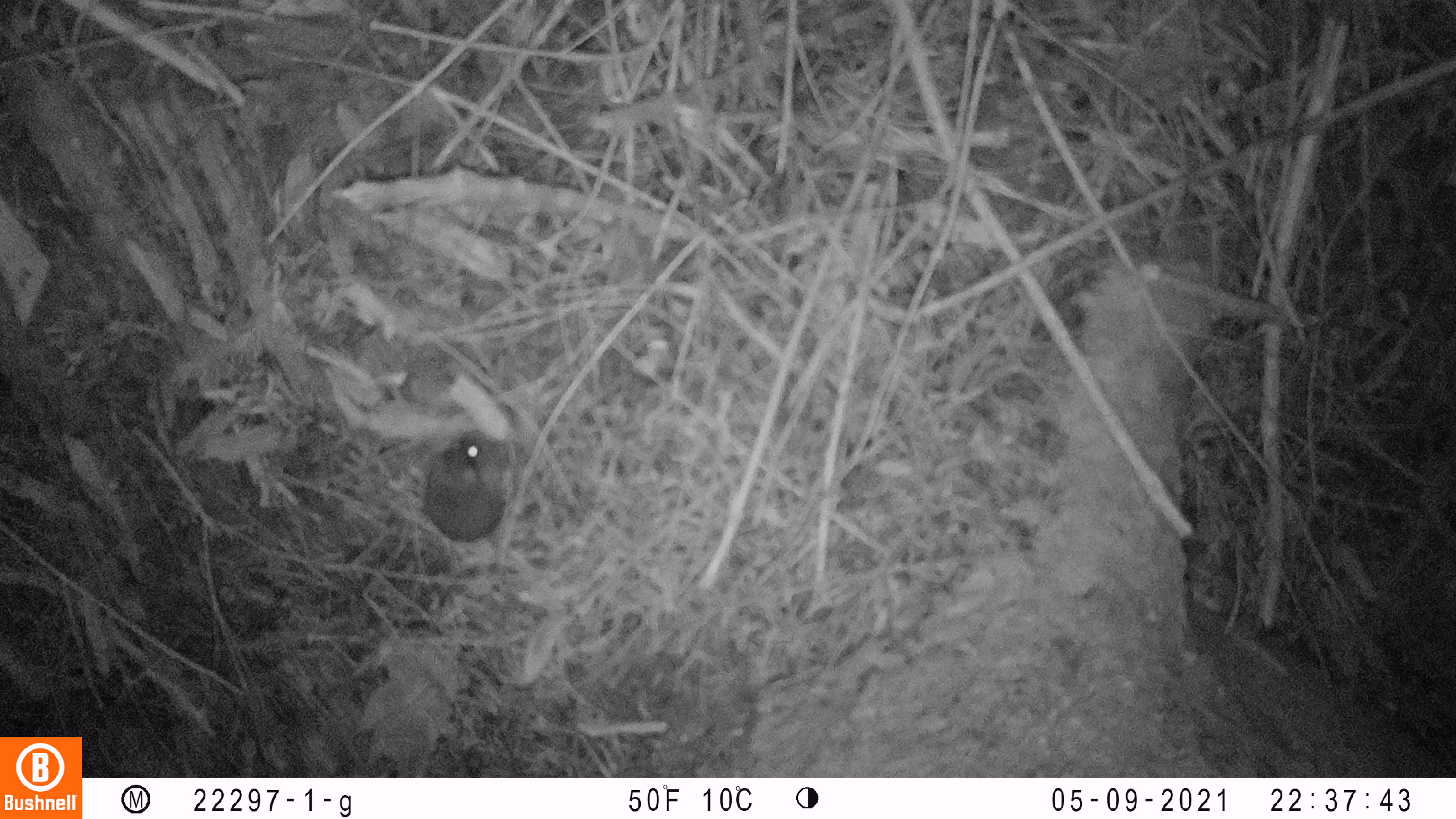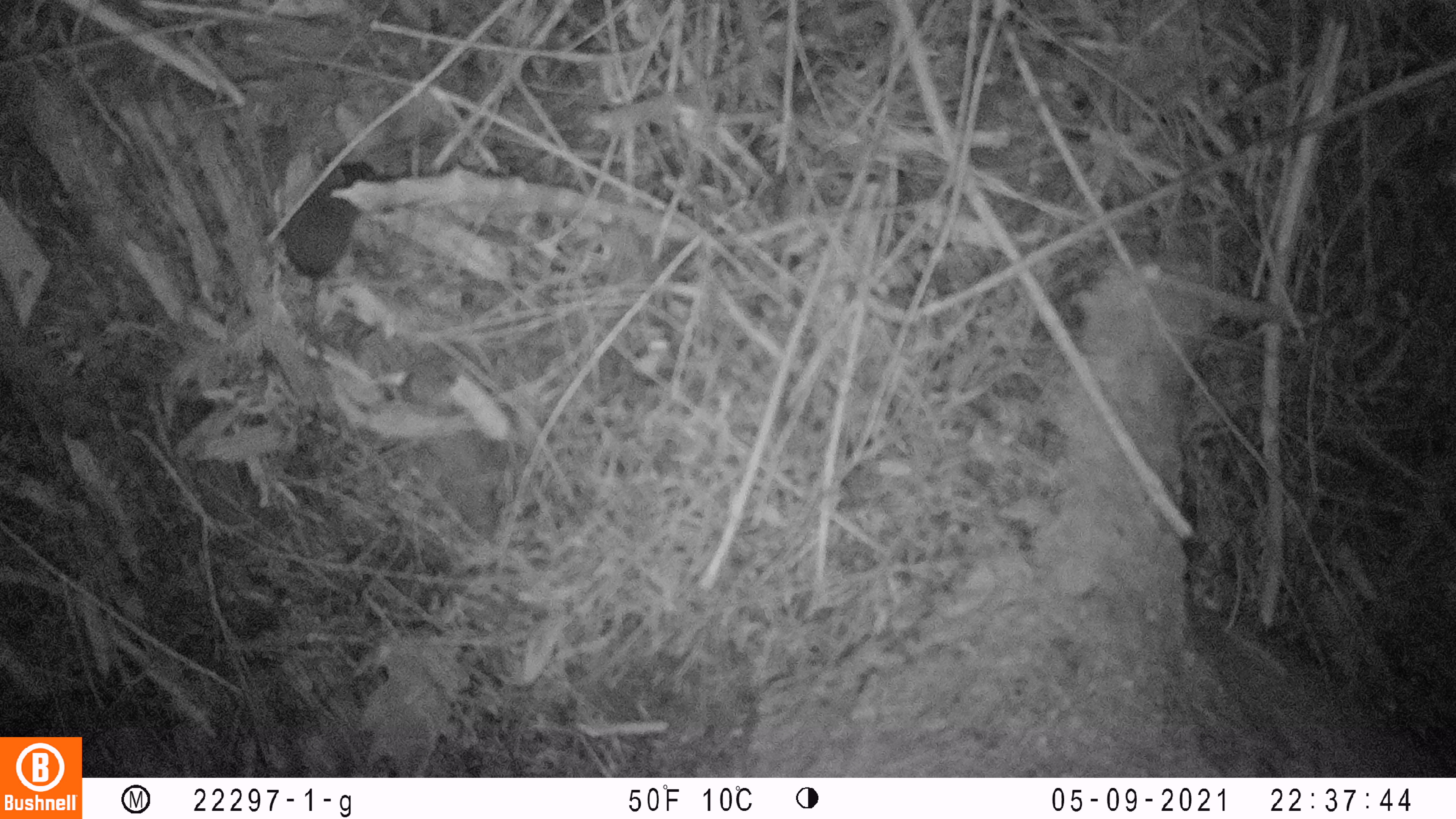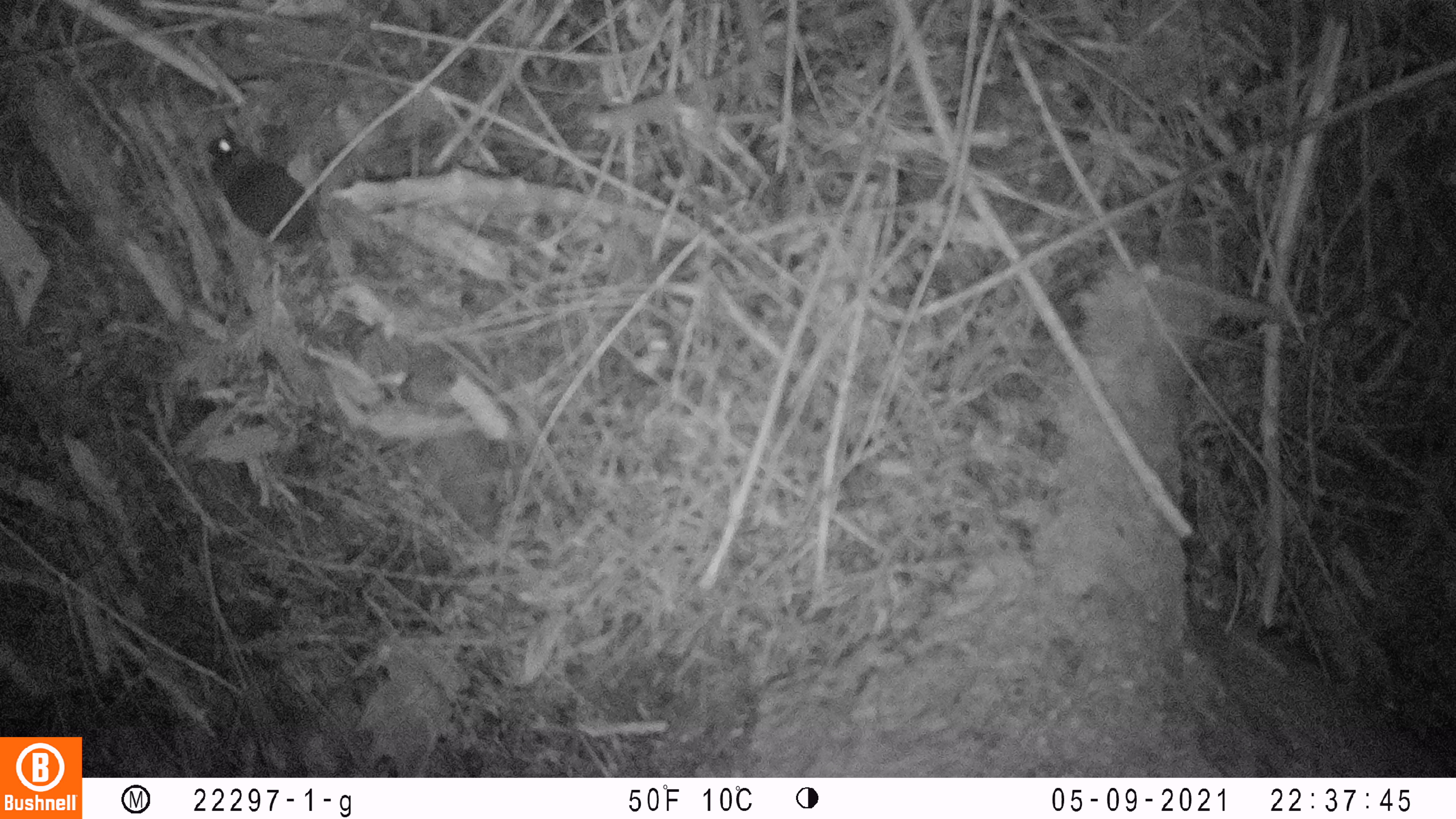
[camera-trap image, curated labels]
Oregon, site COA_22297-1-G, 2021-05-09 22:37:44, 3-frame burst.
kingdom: Animalia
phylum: Chordata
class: Mammalia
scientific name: Mammalia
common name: small mammal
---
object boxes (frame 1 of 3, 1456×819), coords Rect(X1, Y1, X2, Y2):
small mammal: Rect(381, 378, 580, 604)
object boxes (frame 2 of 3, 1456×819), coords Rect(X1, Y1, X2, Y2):
small mammal: Rect(243, 115, 441, 402)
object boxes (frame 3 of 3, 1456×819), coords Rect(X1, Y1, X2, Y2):
small mammal: Rect(162, 98, 432, 339)